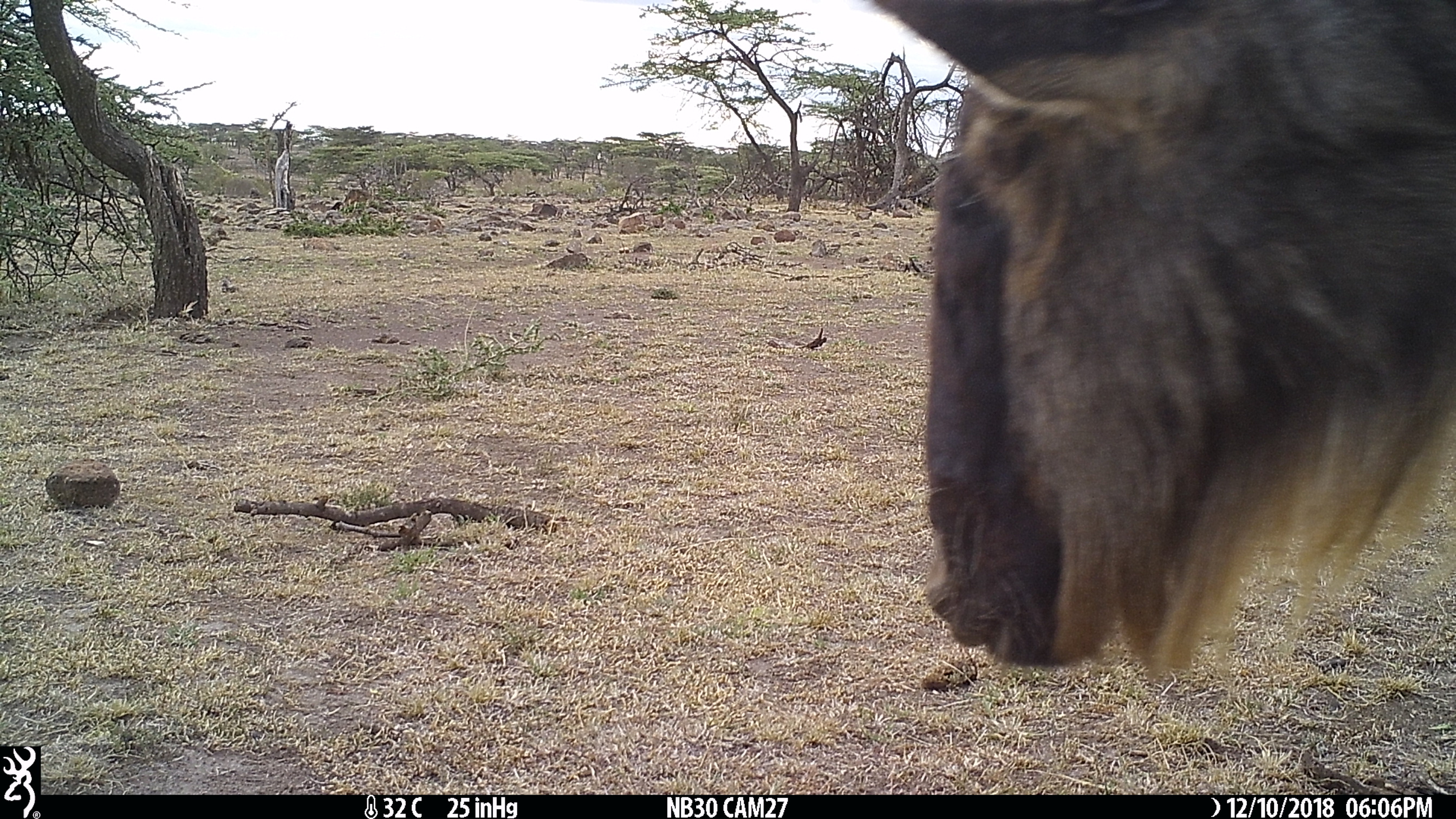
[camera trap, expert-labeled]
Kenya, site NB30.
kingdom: Animalia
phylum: Chordata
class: Mammalia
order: Artiodactyla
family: Bovidae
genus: Connochaetes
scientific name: Connochaetes taurinus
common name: blue wildebeest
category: wildebeest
Wildebeest (blue wildebeest) (Connochaetes taurinus).